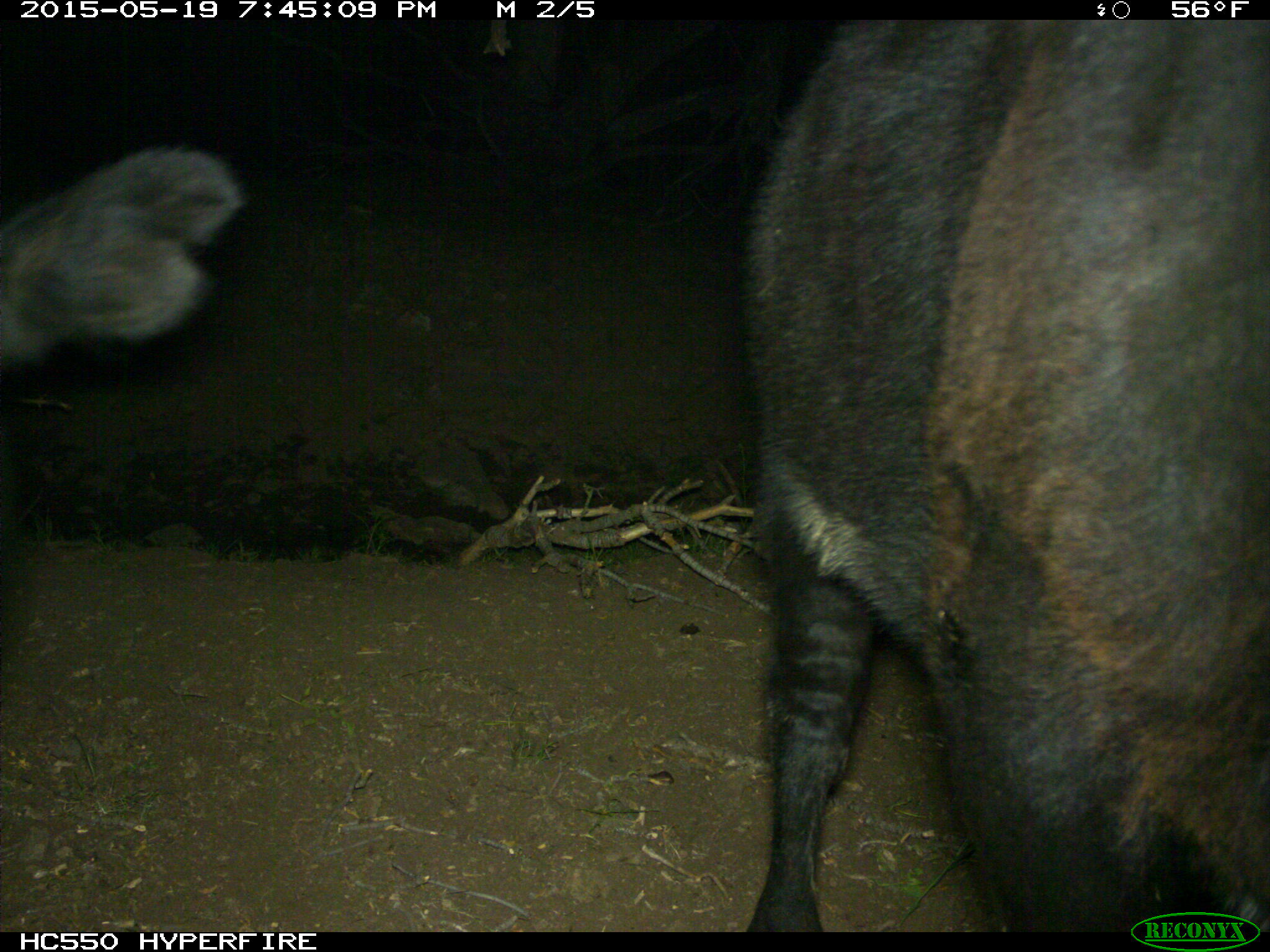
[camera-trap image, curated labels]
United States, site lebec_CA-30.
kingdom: Animalia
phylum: Chordata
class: Mammalia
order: Artiodactyla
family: Bovidae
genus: Bos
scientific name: Bos taurus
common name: domestic cow